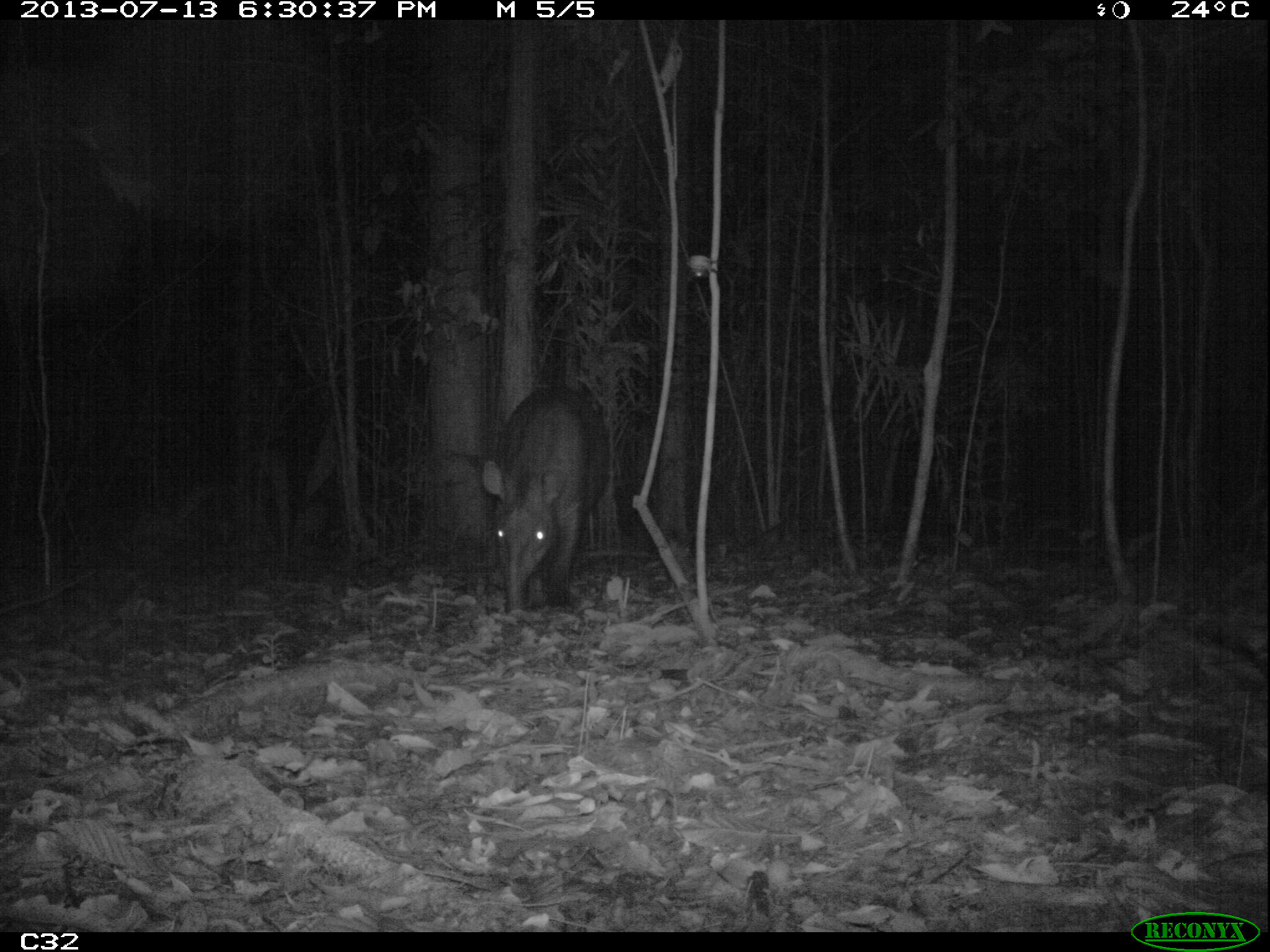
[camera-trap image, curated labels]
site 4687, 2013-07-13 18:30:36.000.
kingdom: Animalia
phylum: Chordata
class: Mammalia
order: Perissodactyla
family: Tapiridae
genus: Tapirus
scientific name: Tapirus terrestris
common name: south american tapir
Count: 1.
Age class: adult.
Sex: female.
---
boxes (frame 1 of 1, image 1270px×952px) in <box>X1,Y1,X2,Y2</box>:
tapirus terrestris: <box>477,383,611,616</box>